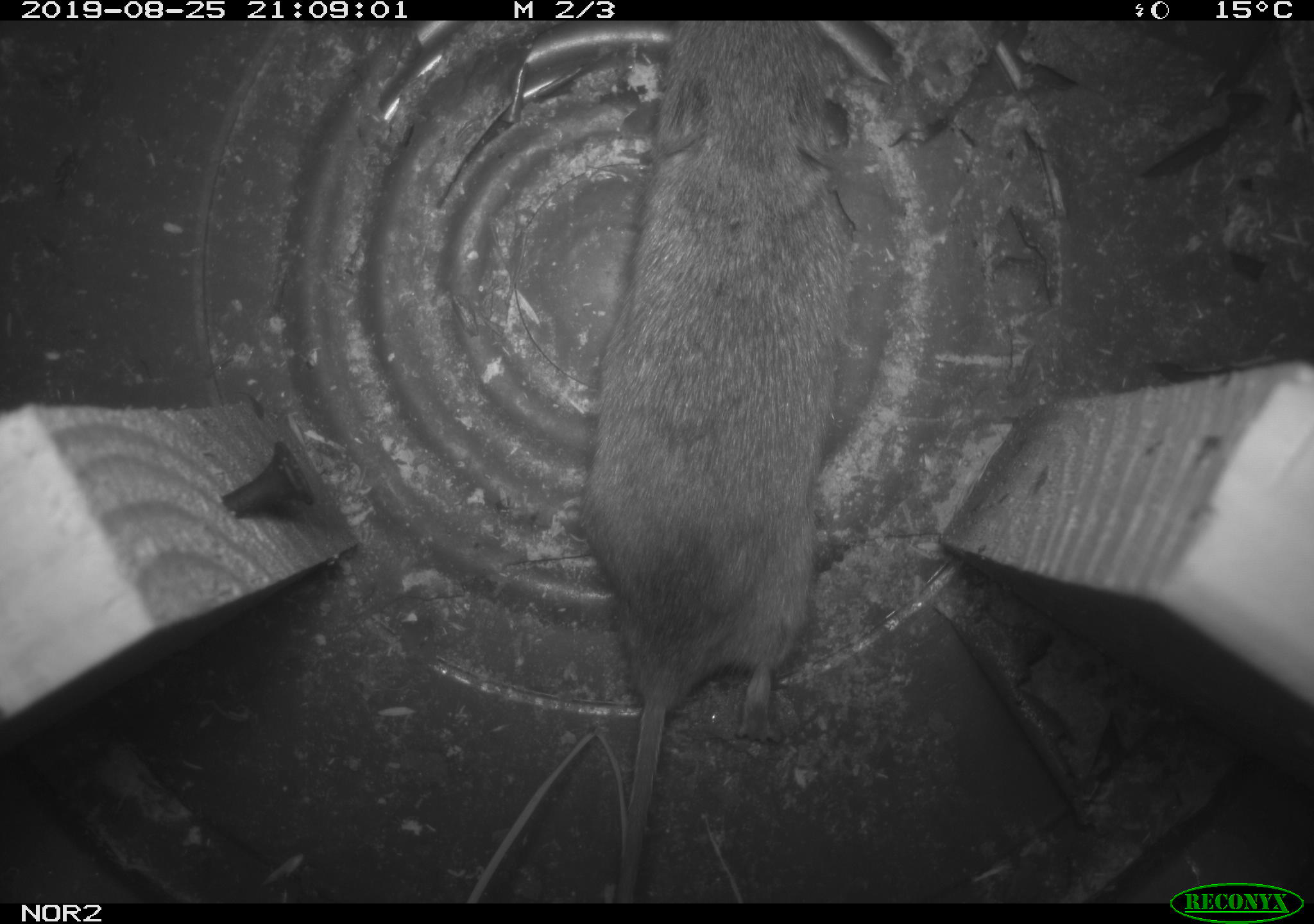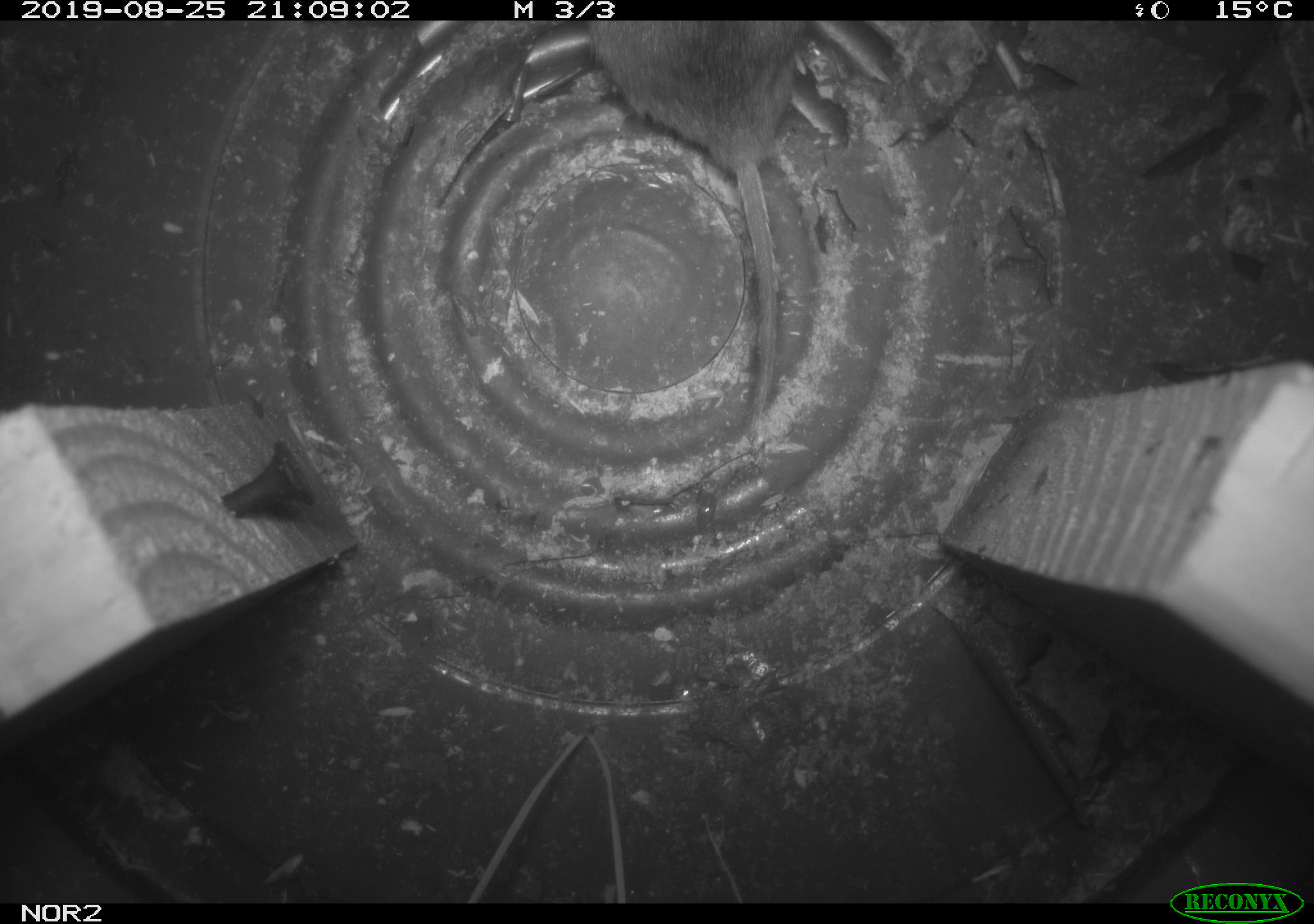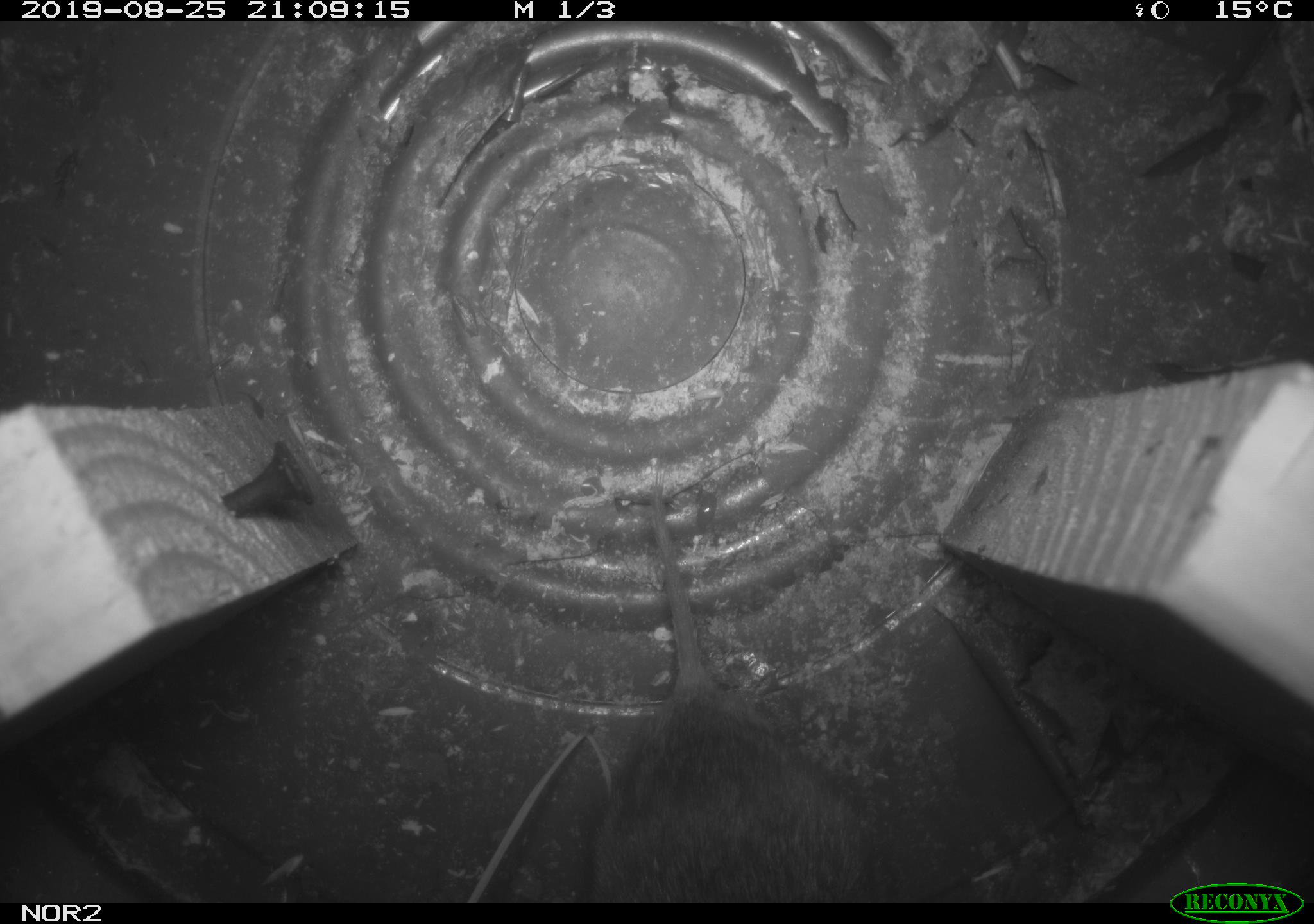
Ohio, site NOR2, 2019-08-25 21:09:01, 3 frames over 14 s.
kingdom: Animalia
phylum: Chordata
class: Mammalia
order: Rodentia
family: Cricetidae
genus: Microtus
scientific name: Microtus pennsylvanicus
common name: meadow vole